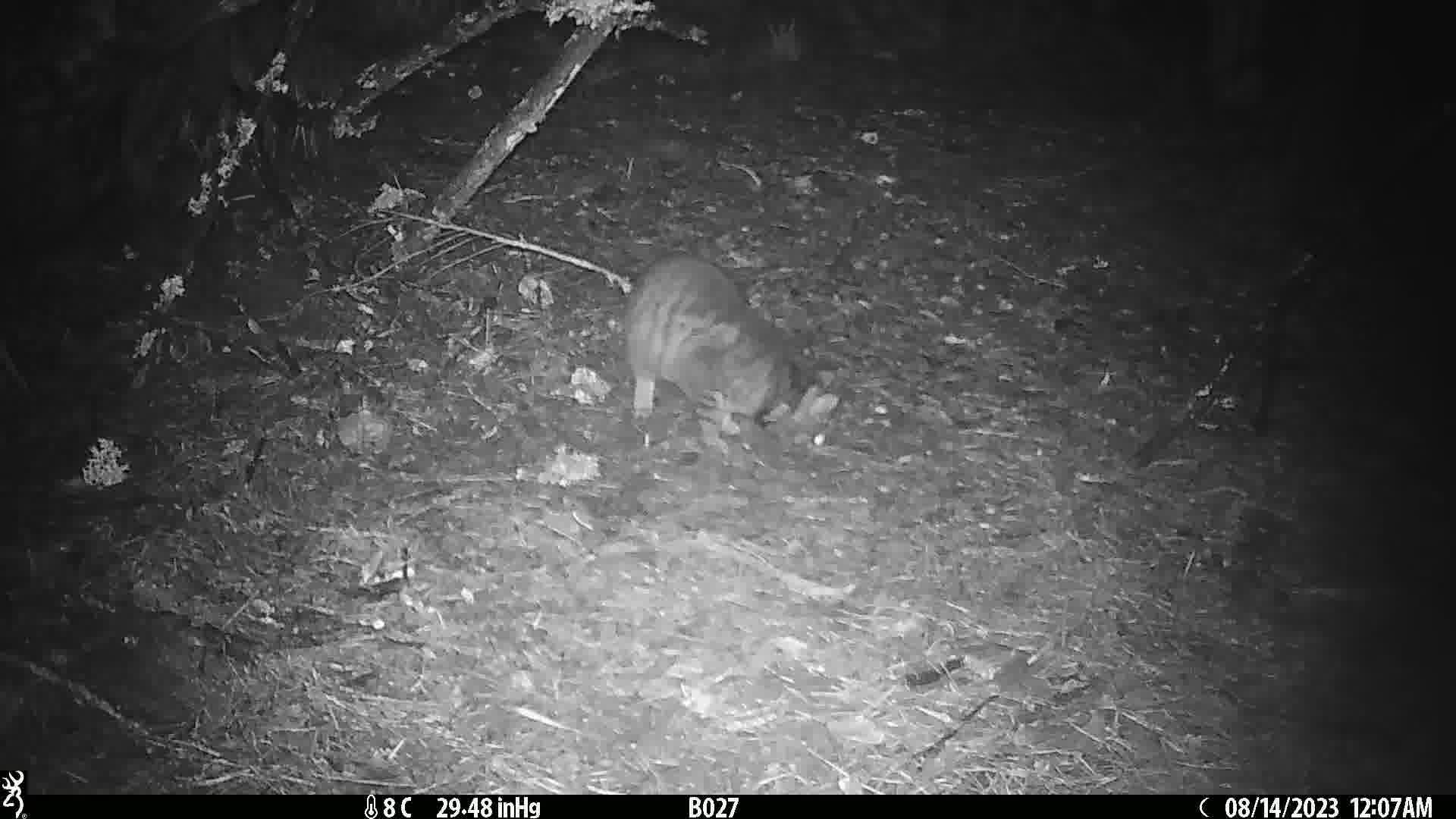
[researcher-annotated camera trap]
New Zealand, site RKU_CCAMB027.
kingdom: Animalia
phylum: Chordata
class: Mammalia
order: Carnivora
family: Felidae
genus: Felis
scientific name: Felis catus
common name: domestic cat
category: cat